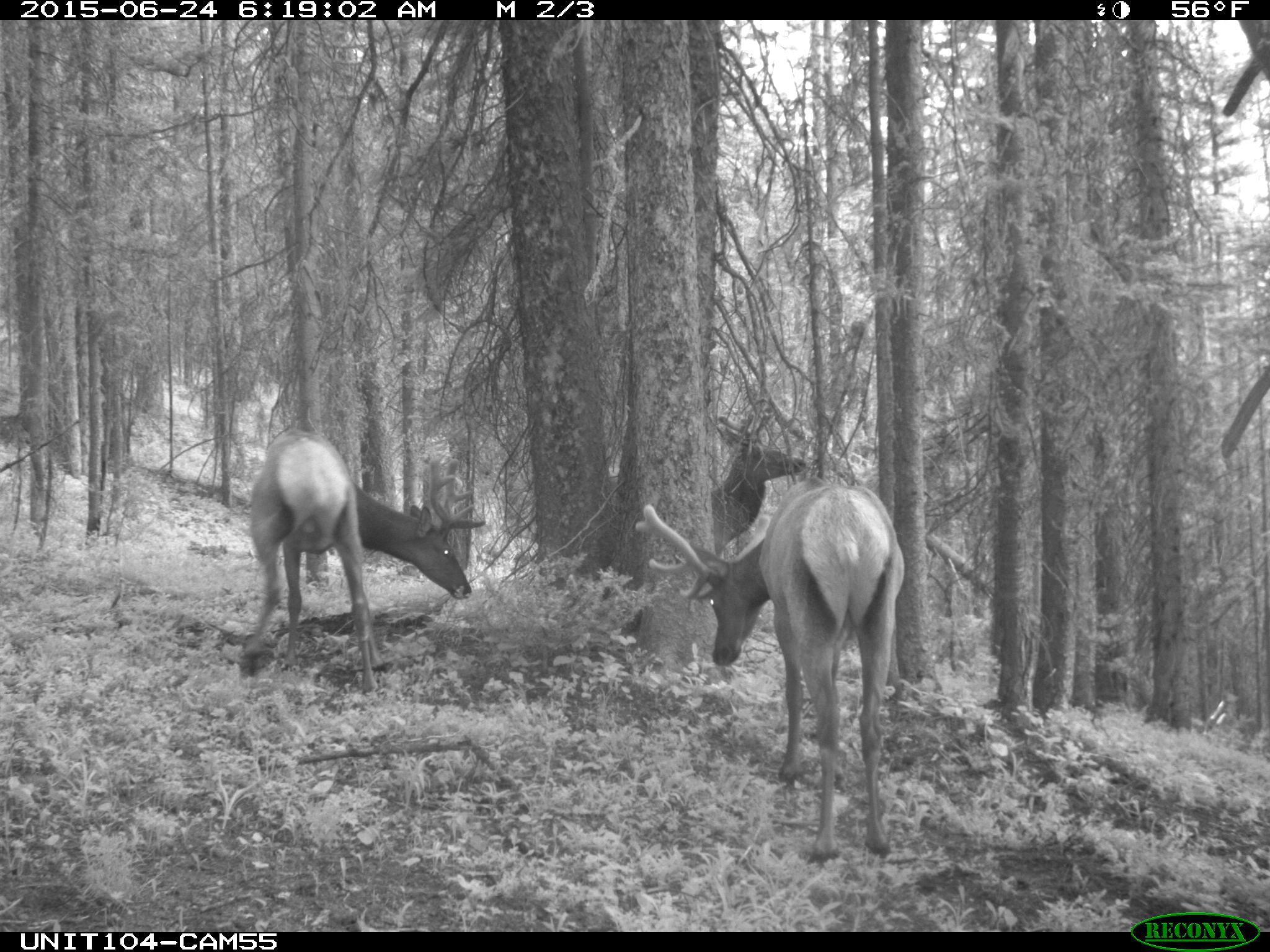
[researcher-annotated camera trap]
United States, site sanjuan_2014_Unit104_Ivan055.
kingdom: Animalia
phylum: Chordata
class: Mammalia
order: Artiodactyla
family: Cervidae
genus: Cervus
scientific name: Cervus elaphus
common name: red deer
Cervus elaphus (red deer).